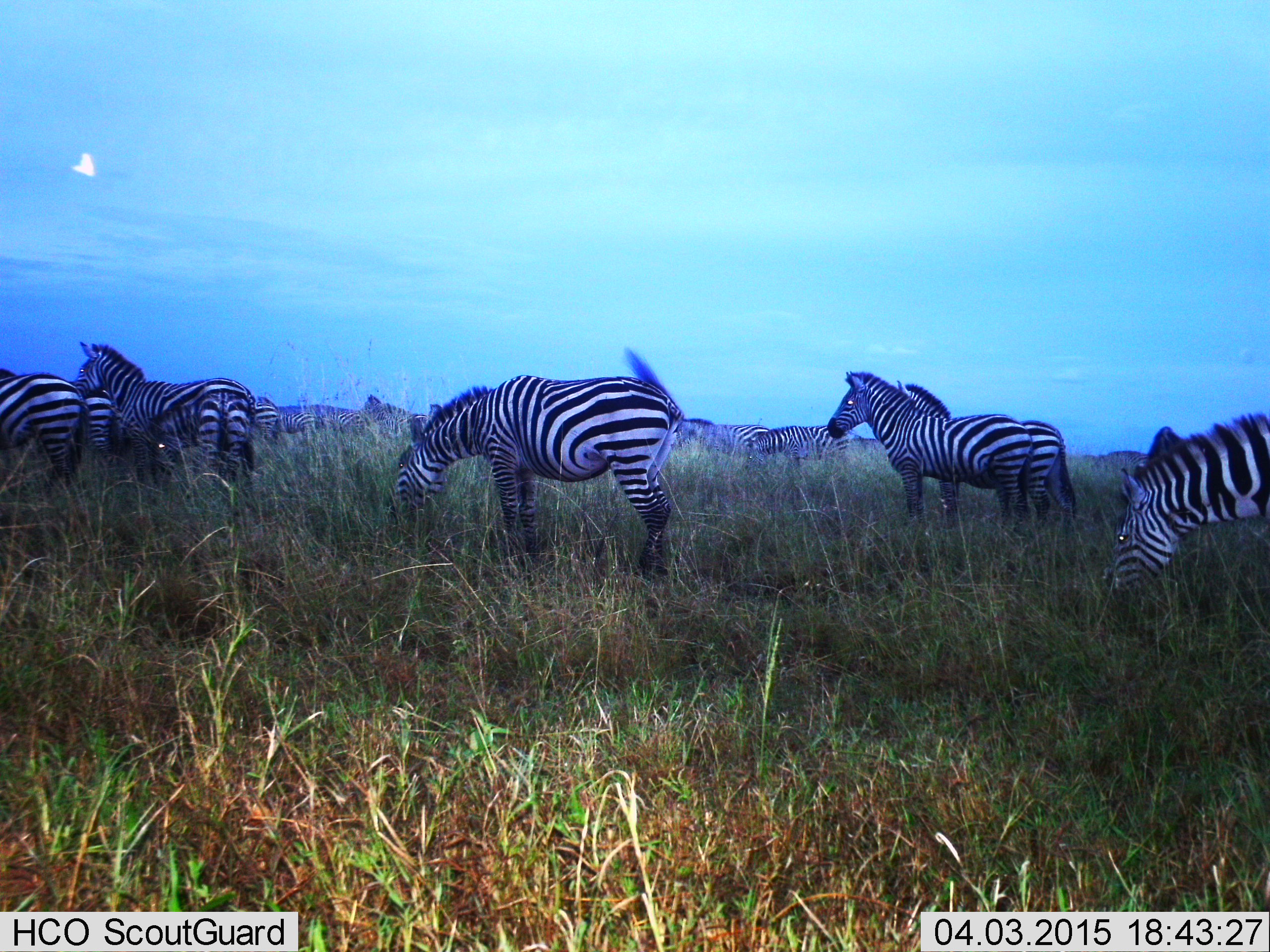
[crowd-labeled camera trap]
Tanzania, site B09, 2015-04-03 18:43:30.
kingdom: Animalia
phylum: Chordata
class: Mammalia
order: Perissodactyla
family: Equidae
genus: Equus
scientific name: Equus quagga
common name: plains zebra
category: zebra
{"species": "zebra (plains zebra) (Equus quagga)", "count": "11-50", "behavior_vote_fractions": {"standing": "82%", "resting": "0%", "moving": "36%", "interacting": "0%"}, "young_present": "0%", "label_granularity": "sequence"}